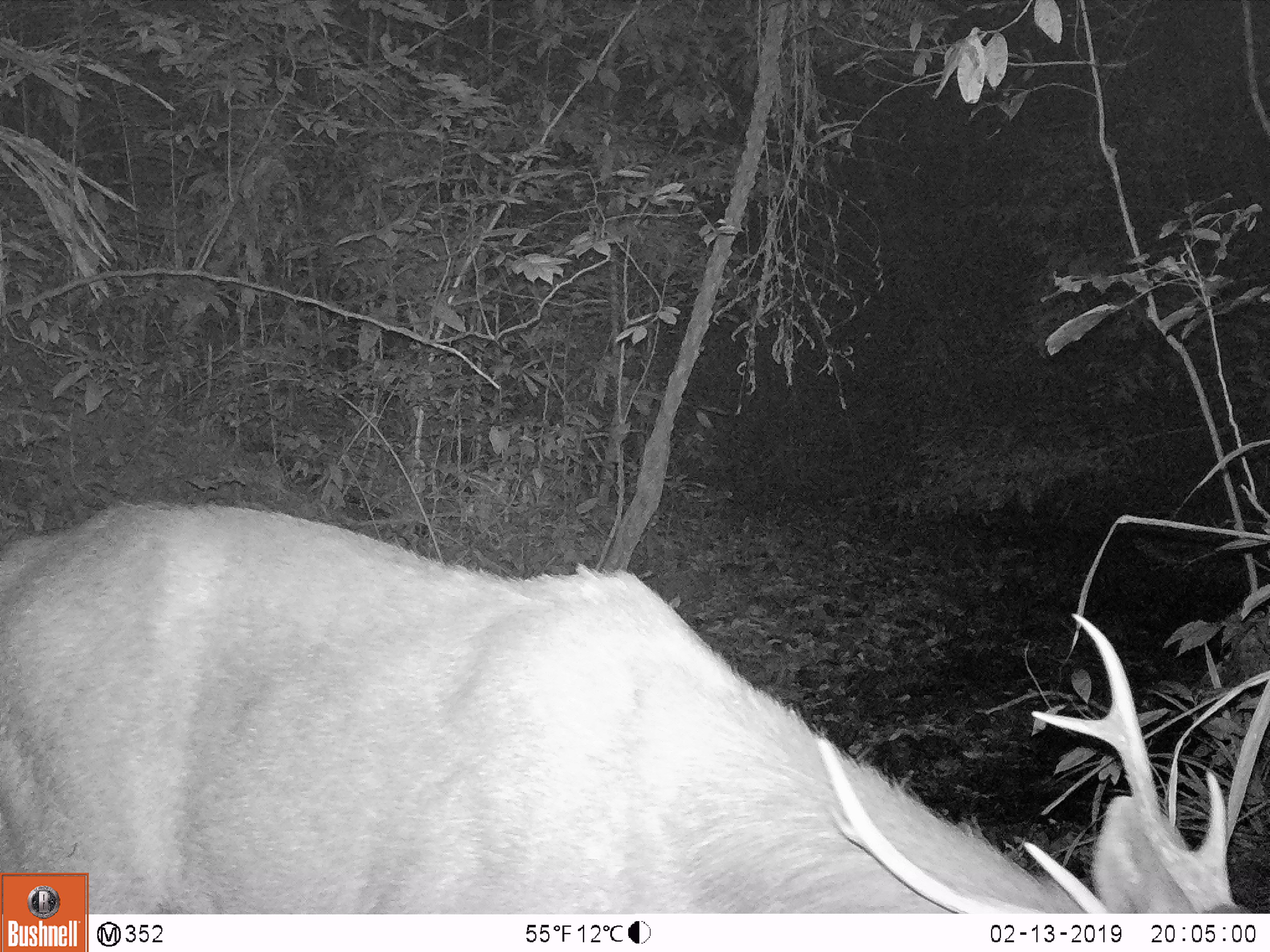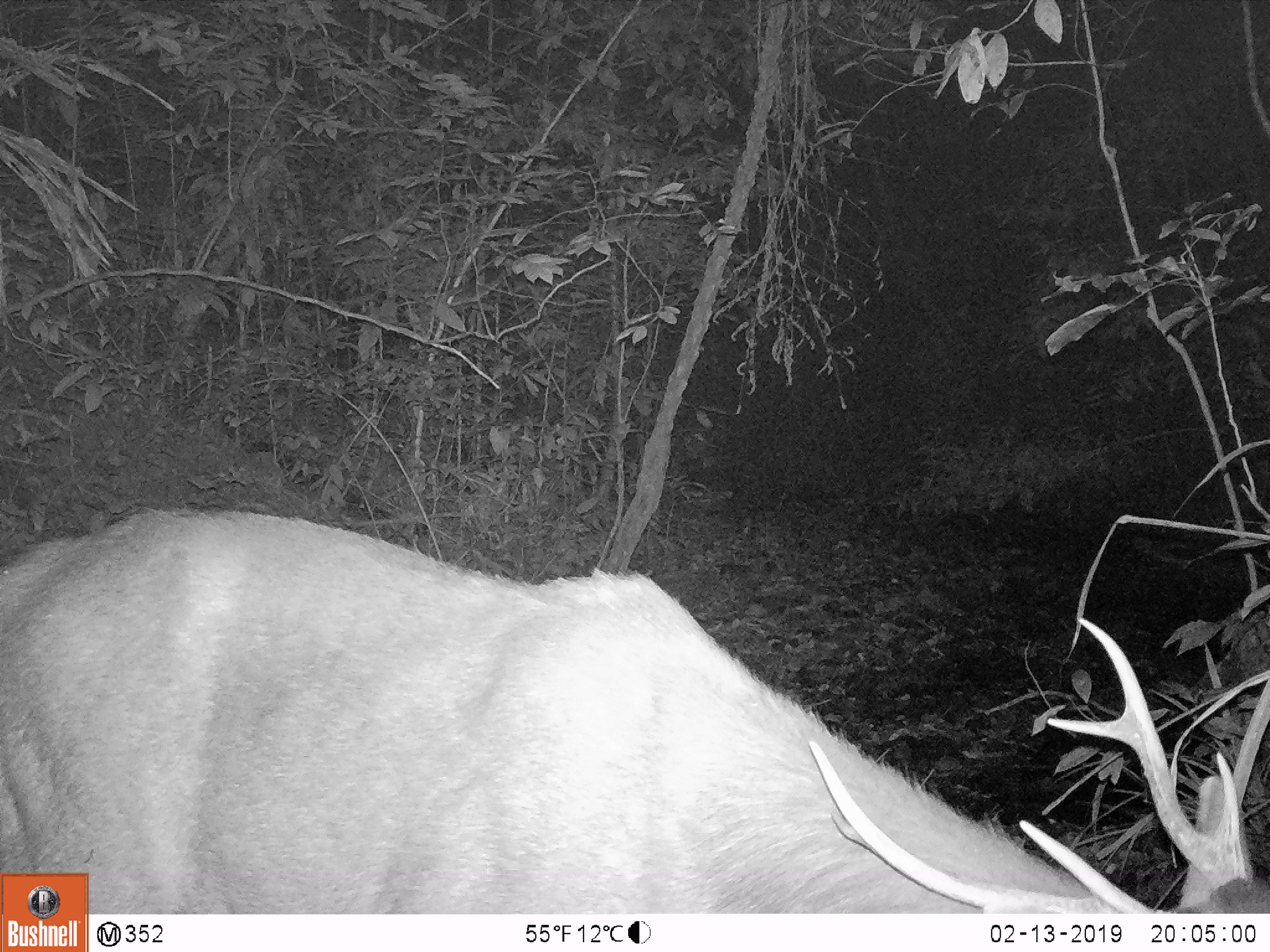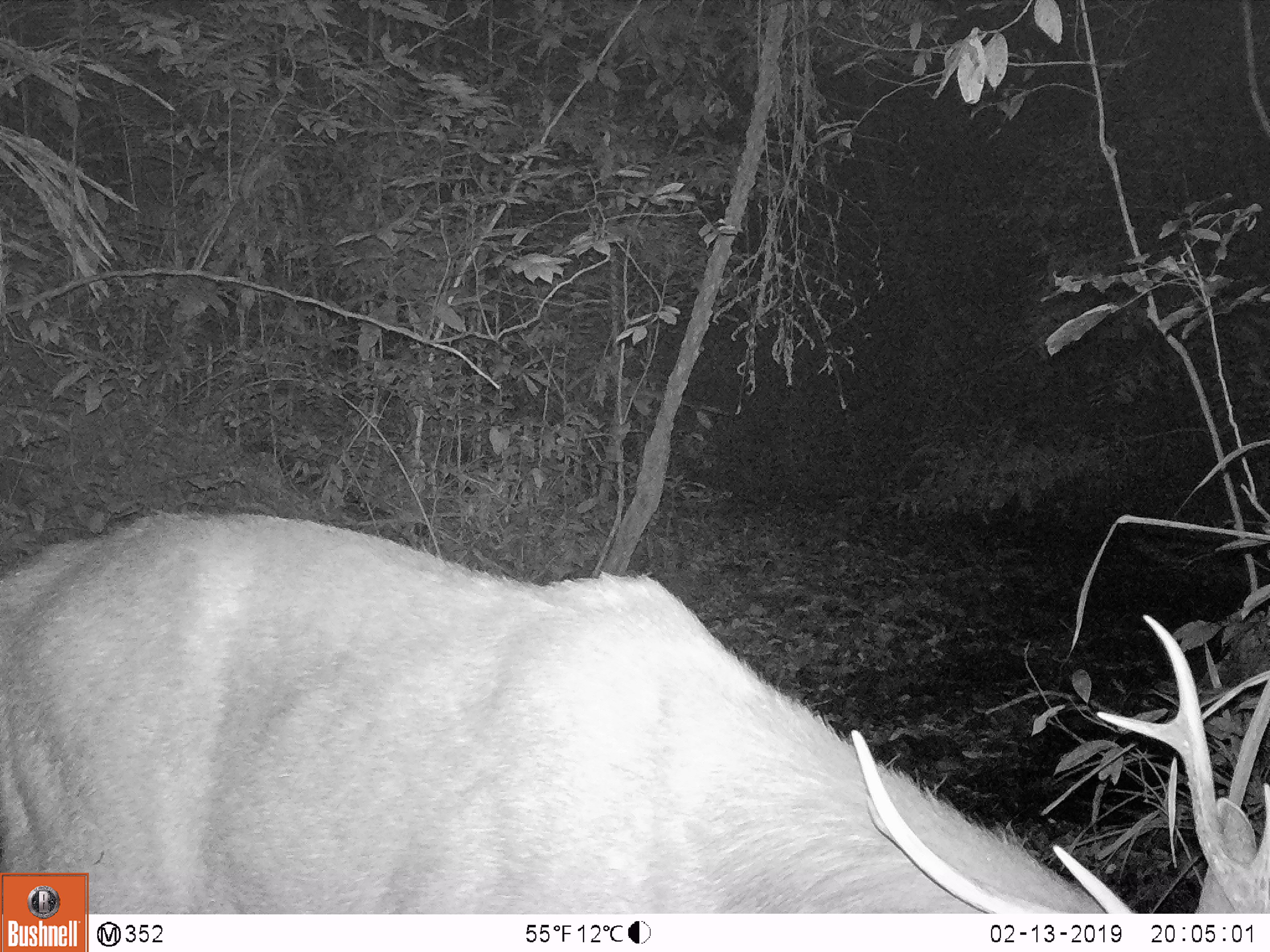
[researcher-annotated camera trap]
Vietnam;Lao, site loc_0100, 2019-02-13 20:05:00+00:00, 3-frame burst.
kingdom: Animalia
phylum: Chordata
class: Mammalia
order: Artiodactyla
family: Cervidae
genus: Rusa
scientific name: Rusa unicolor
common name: sambar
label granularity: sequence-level